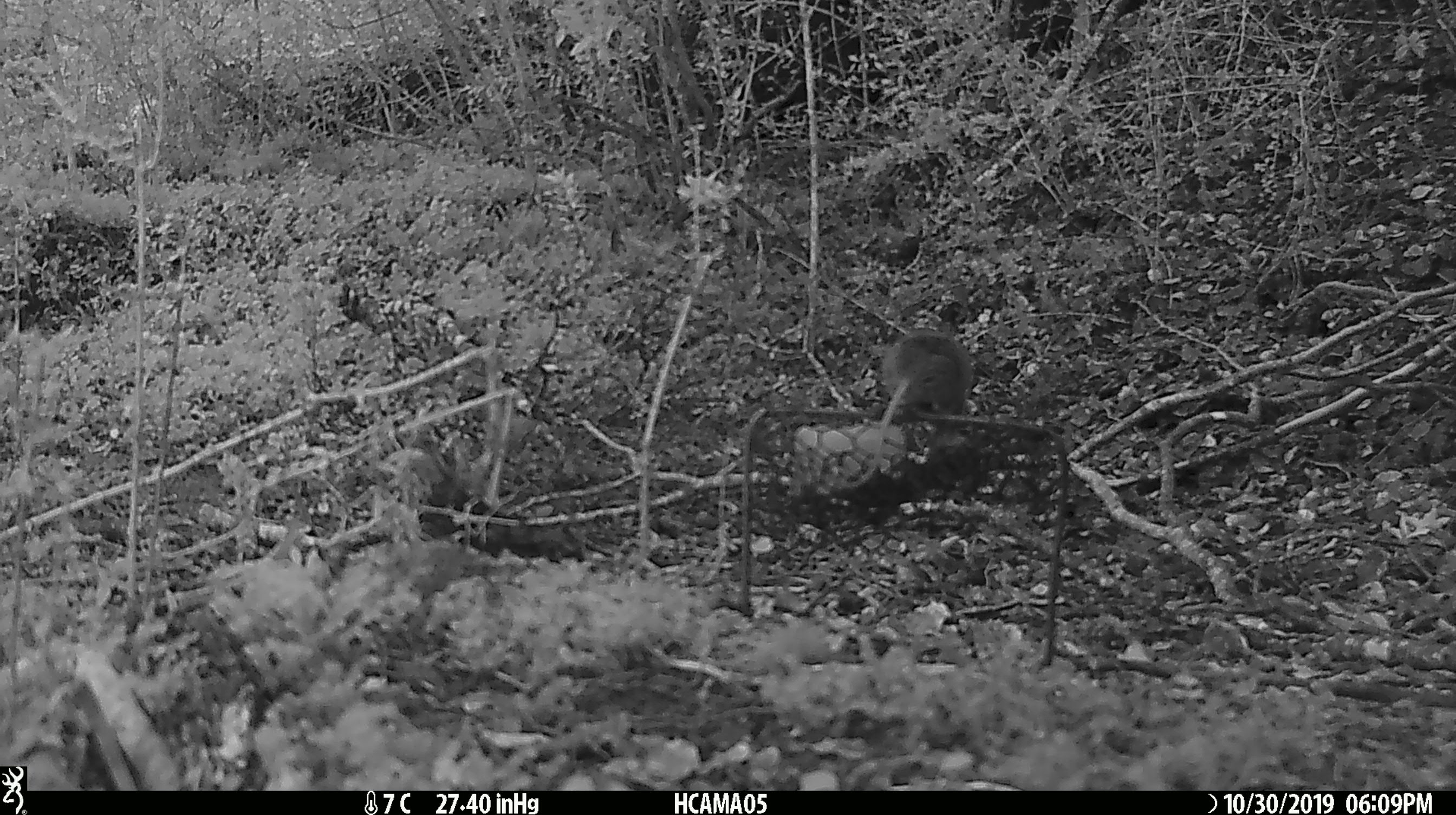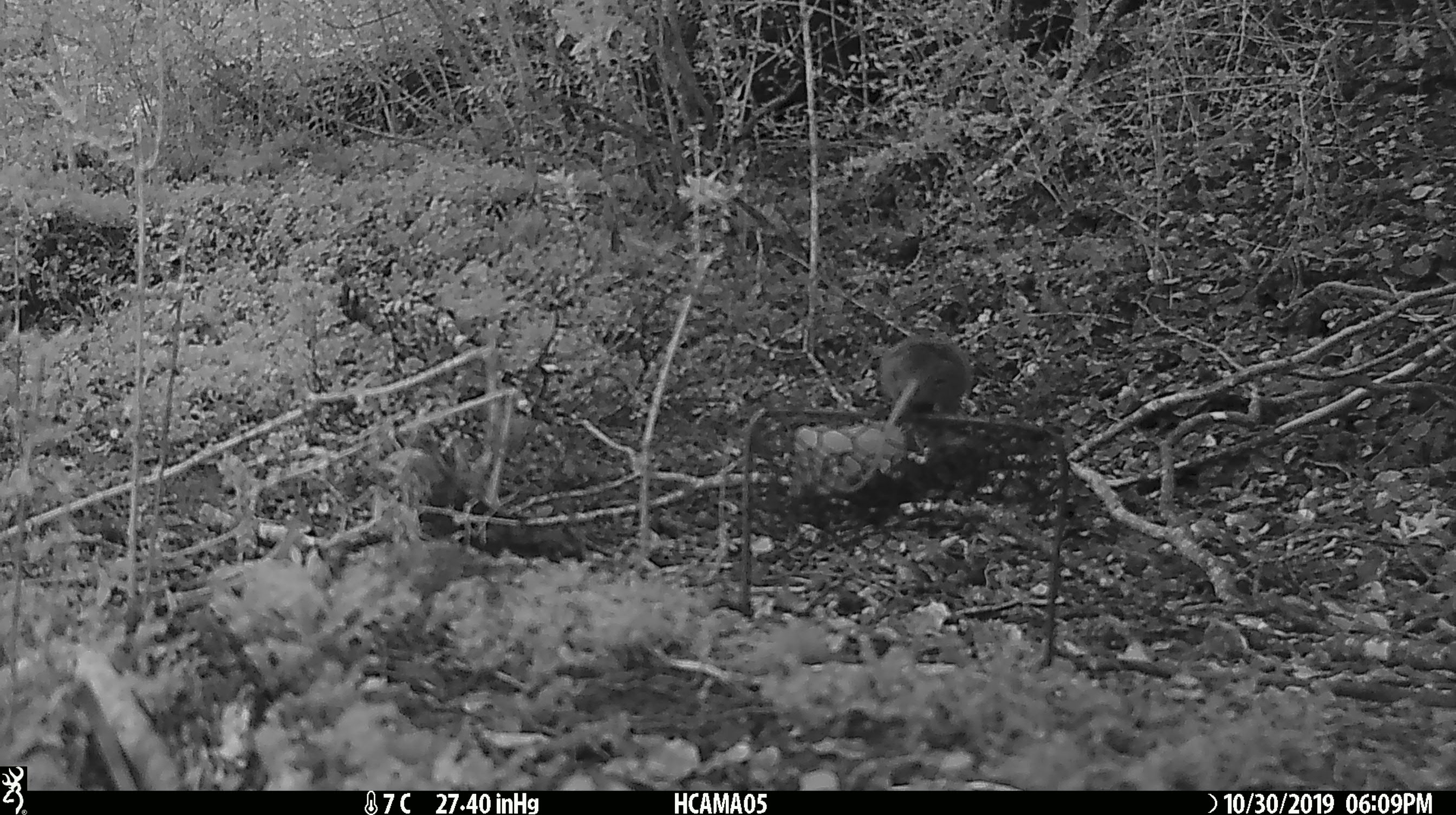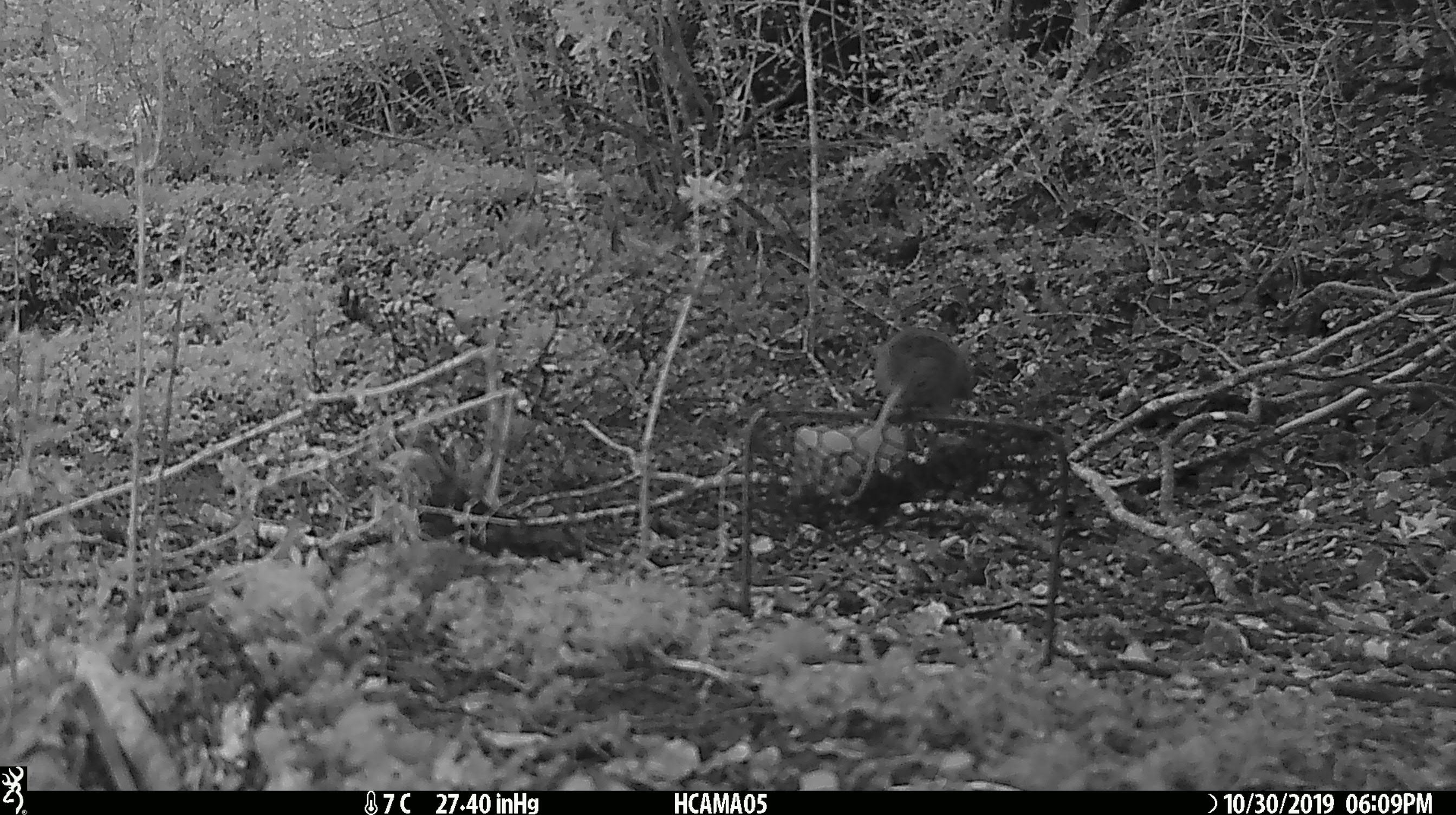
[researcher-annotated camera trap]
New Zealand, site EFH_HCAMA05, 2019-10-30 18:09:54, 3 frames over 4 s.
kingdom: Animalia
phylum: Chordata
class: Mammalia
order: Rodentia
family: Muridae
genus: Mus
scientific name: Mus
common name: mouse